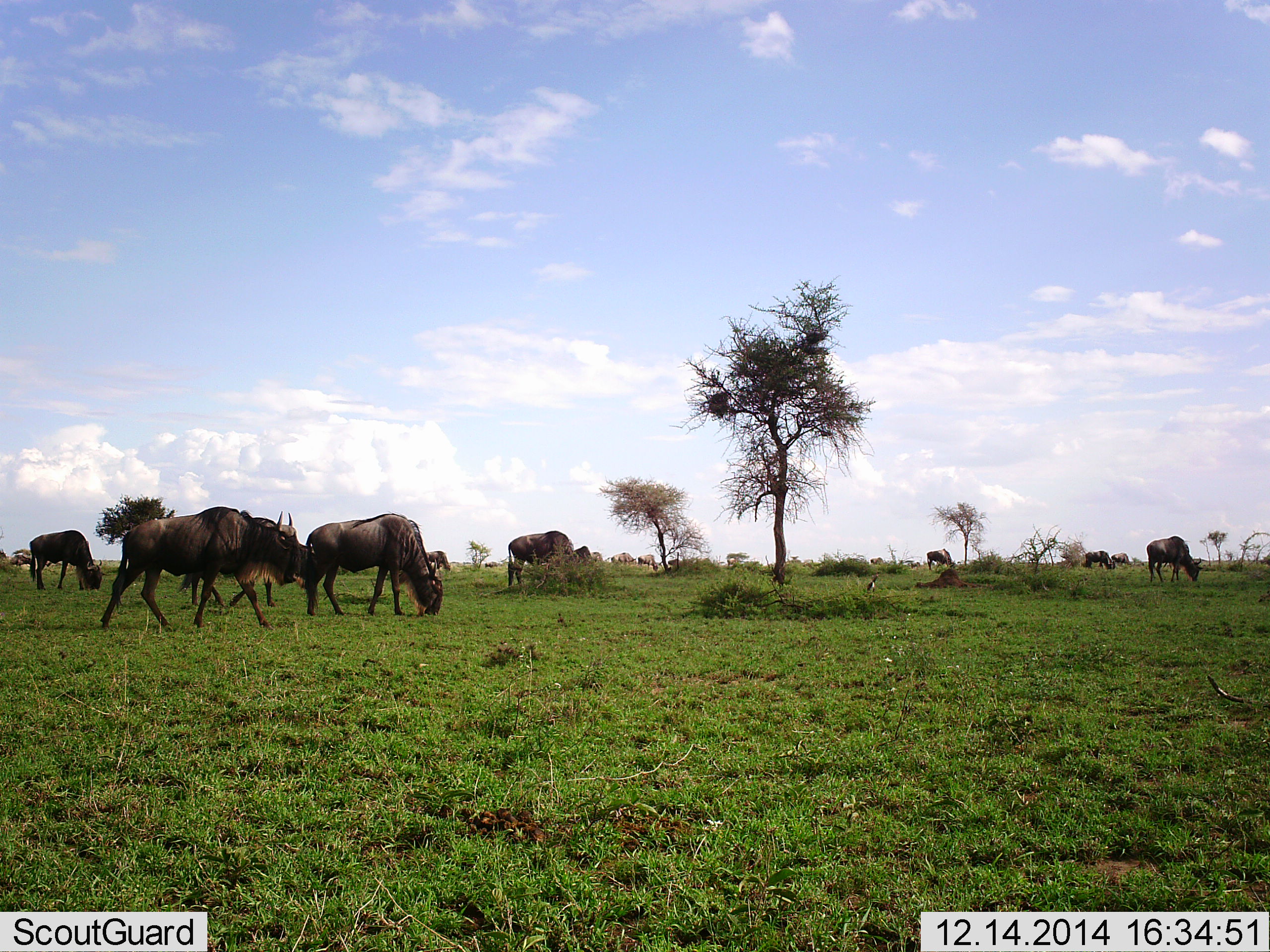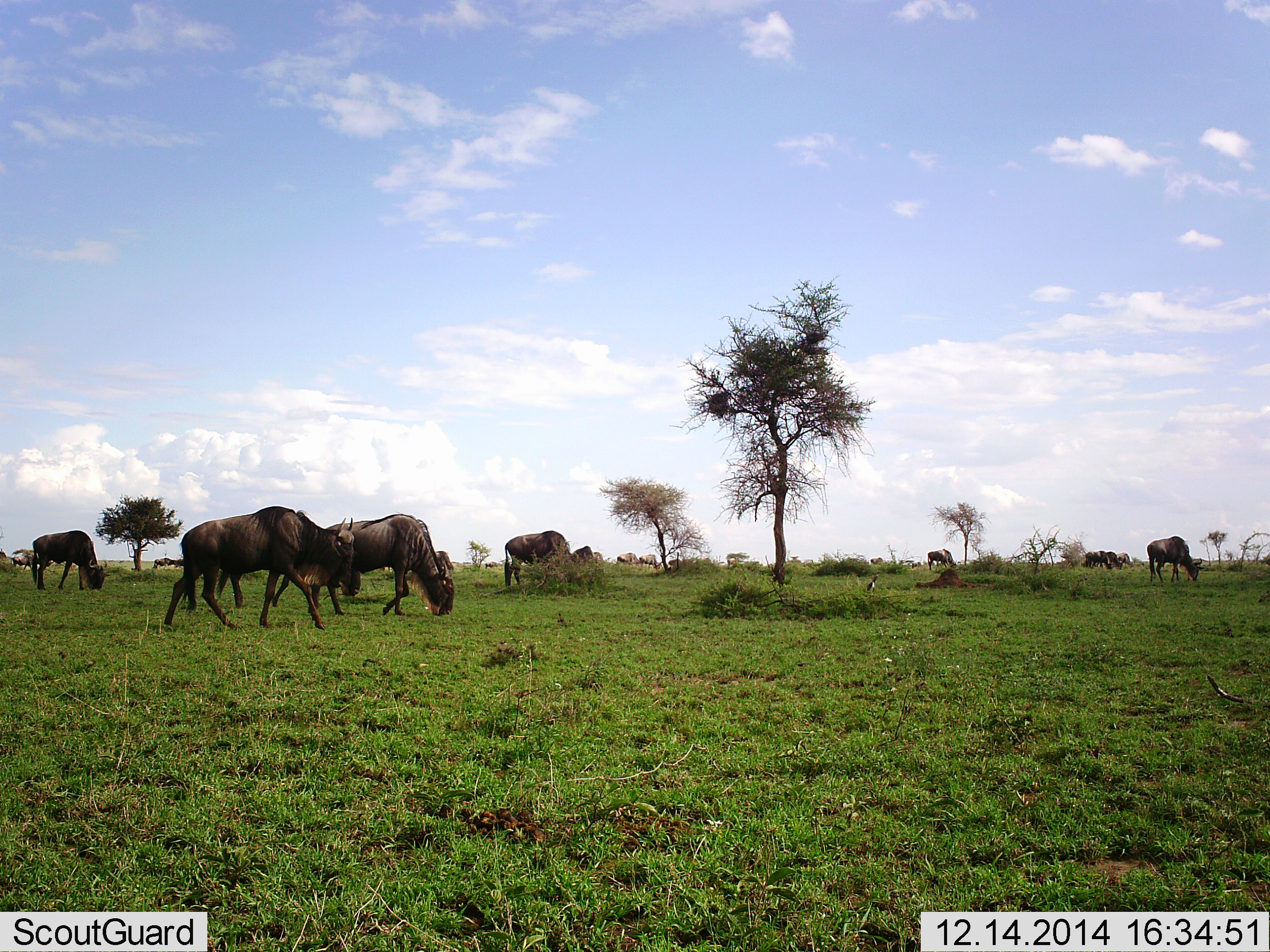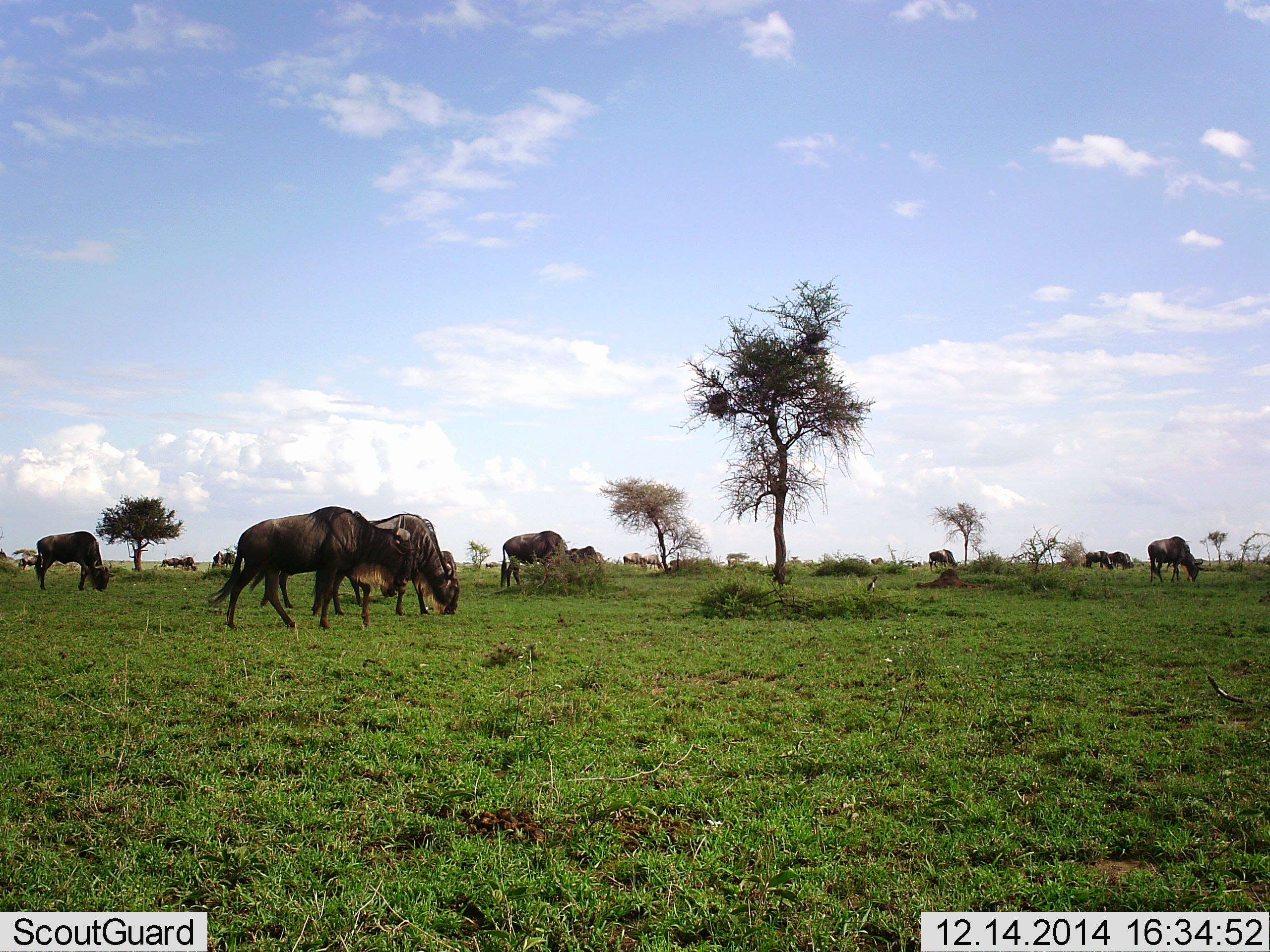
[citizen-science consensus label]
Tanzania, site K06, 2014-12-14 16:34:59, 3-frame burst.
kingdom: Animalia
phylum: Chordata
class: Mammalia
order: Artiodactyla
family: Bovidae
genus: Connochaetes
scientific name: Connochaetes taurinus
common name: blue wildebeest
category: wildebeest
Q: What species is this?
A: Wildebeest (blue wildebeest) (Connochaetes taurinus).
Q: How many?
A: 11-50.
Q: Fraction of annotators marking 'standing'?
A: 10%.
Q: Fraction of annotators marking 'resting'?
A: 0%.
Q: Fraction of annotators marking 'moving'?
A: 40%.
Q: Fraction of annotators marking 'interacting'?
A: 0%.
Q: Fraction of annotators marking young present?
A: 0%.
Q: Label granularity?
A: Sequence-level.